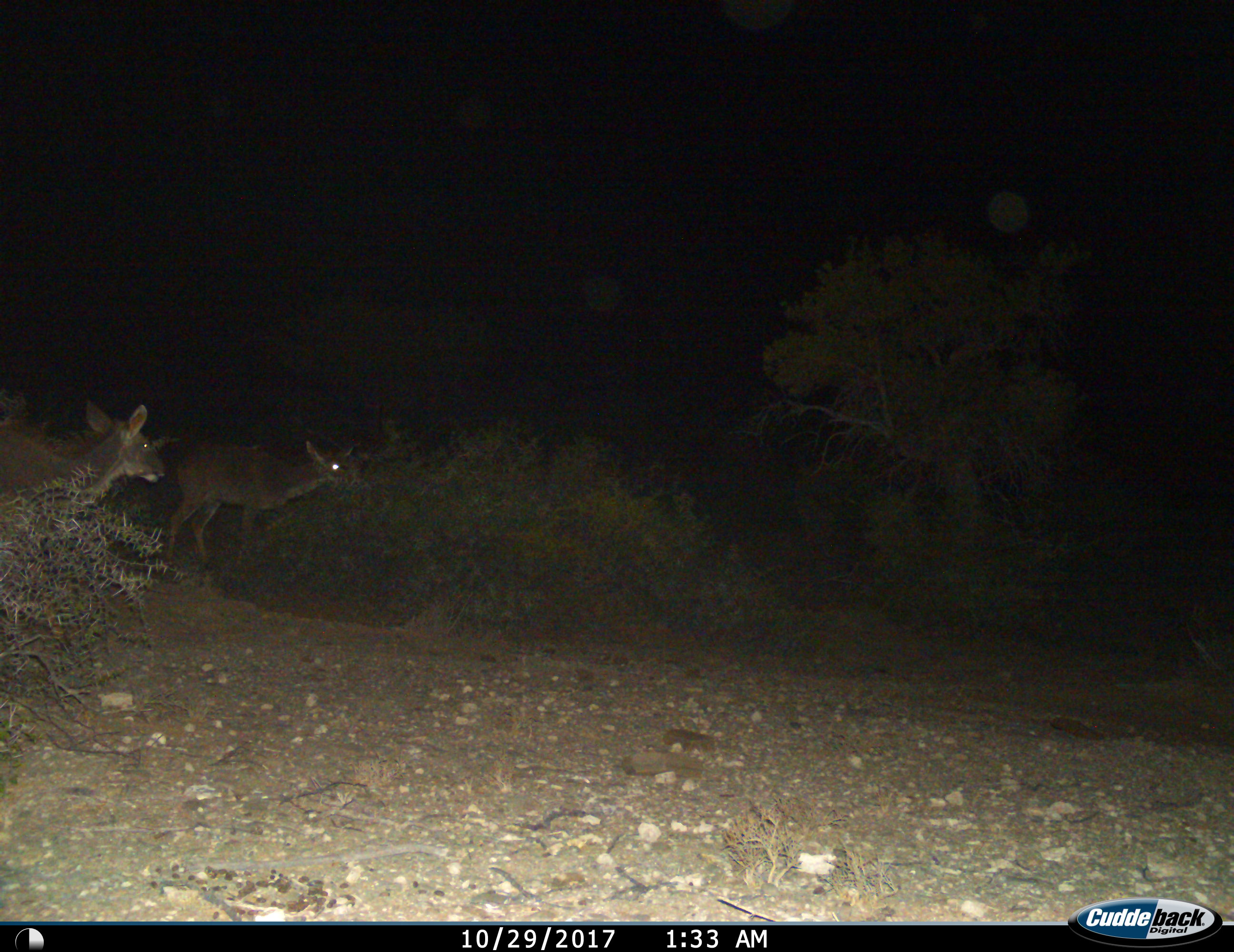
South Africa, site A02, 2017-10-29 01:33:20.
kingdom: Animalia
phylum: Chordata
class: Mammalia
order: Artiodactyla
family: Bovidae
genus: Tragelaphus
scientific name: Tragelaphus strepsiceros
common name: greater kudu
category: kudu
Kudu (greater kudu) (Tragelaphus strepsiceros), count 2. Behavior (volunteer vote fractions): standing 75%, resting 0%, moving 0%, interacting 0%. Young present (vote fraction): 50%. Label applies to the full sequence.